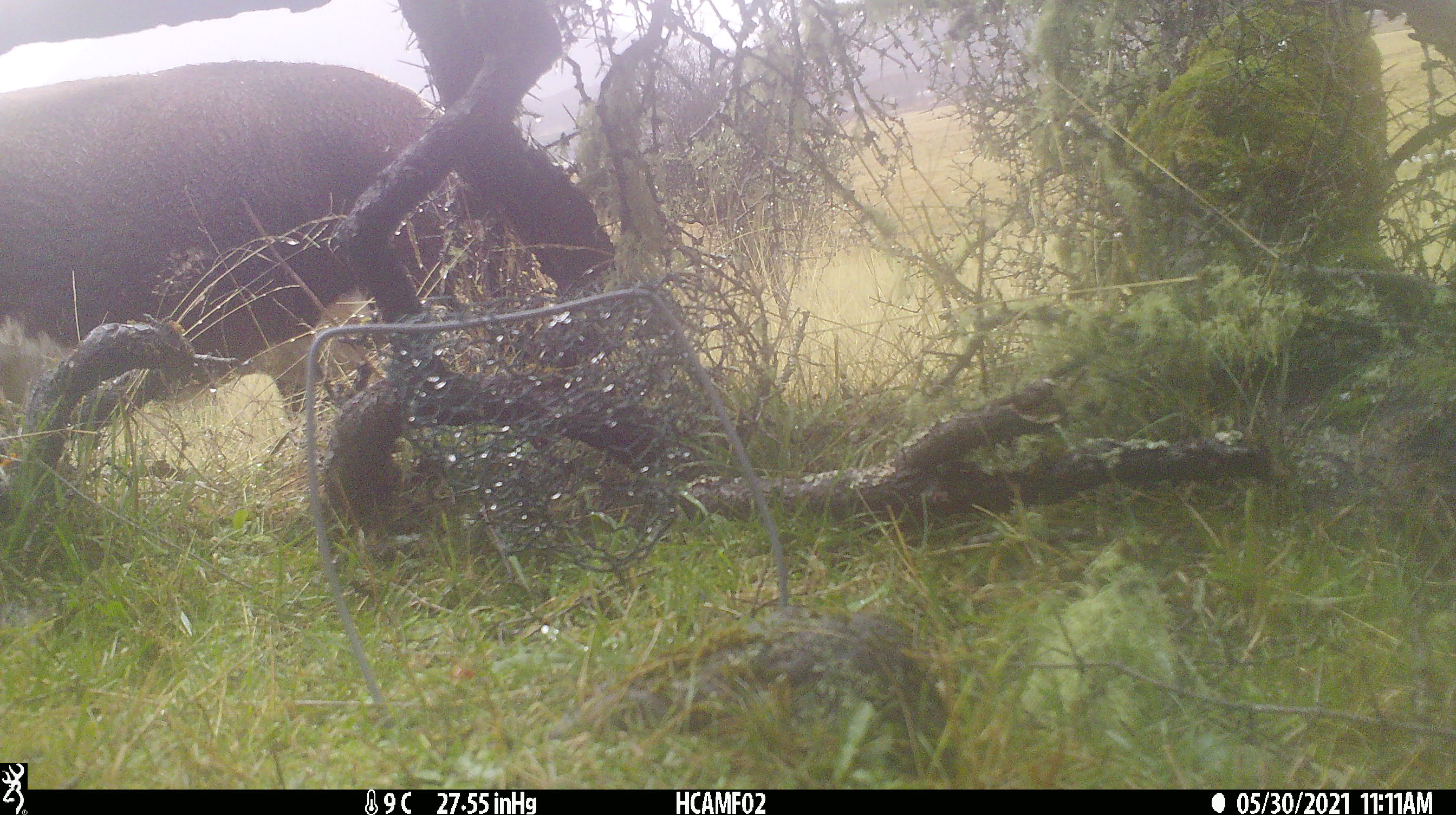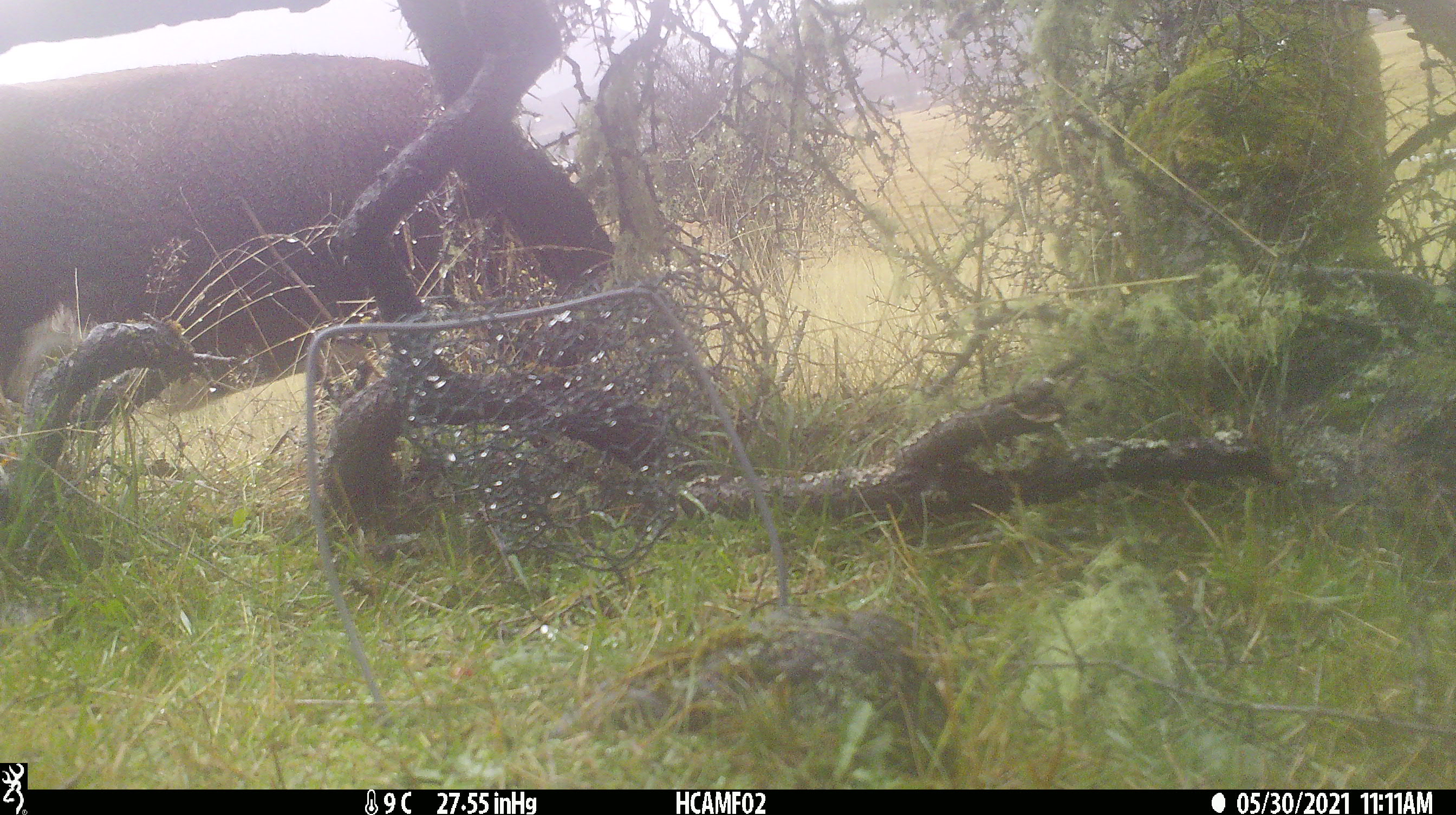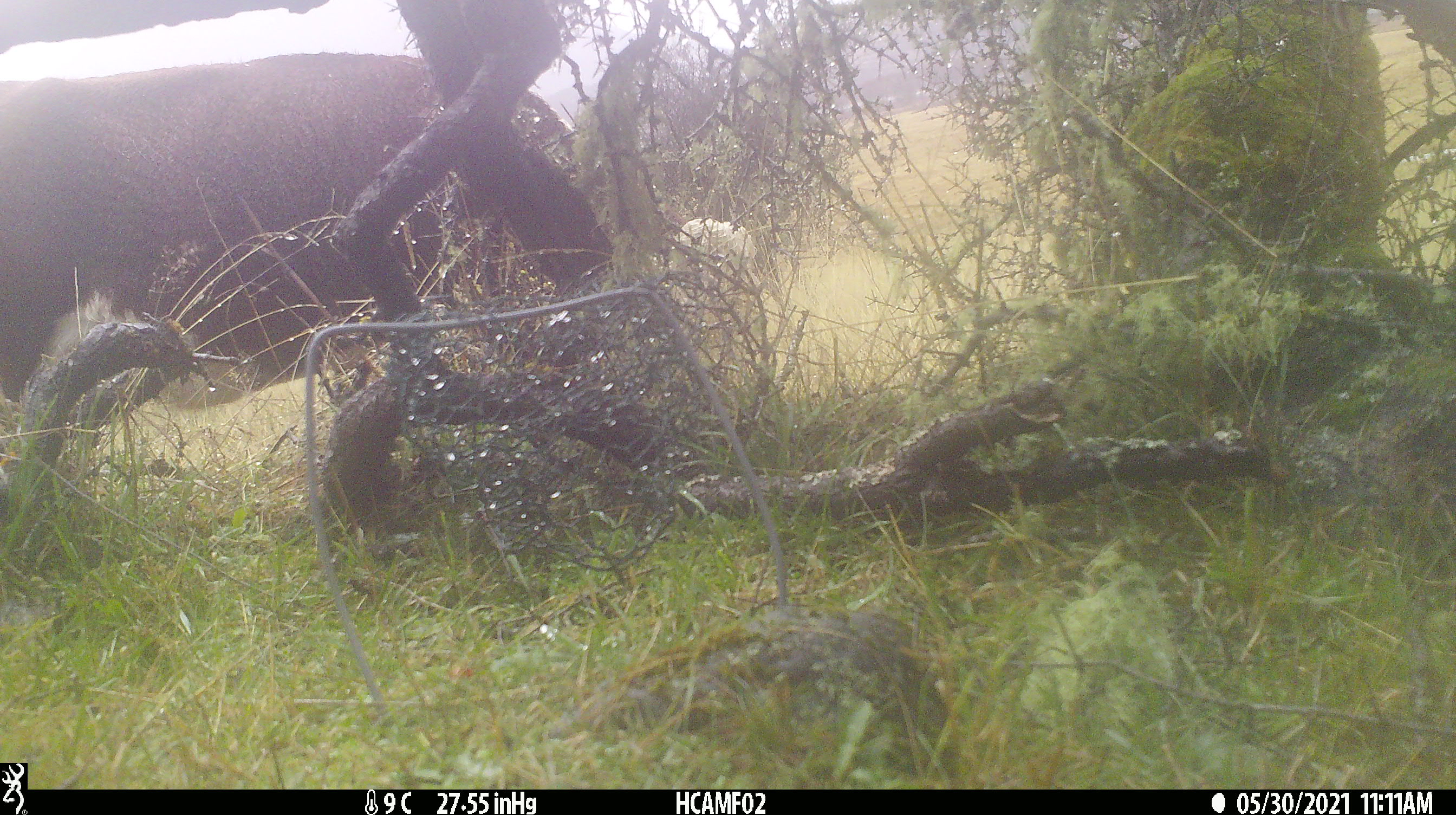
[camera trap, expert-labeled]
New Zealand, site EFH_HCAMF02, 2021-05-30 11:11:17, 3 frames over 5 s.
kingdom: Animalia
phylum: Chordata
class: Mammalia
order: Artiodactyla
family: Bovidae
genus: Bos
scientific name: Bos taurus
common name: domestic cow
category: cow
Cow (domestic cow) (Bos taurus).